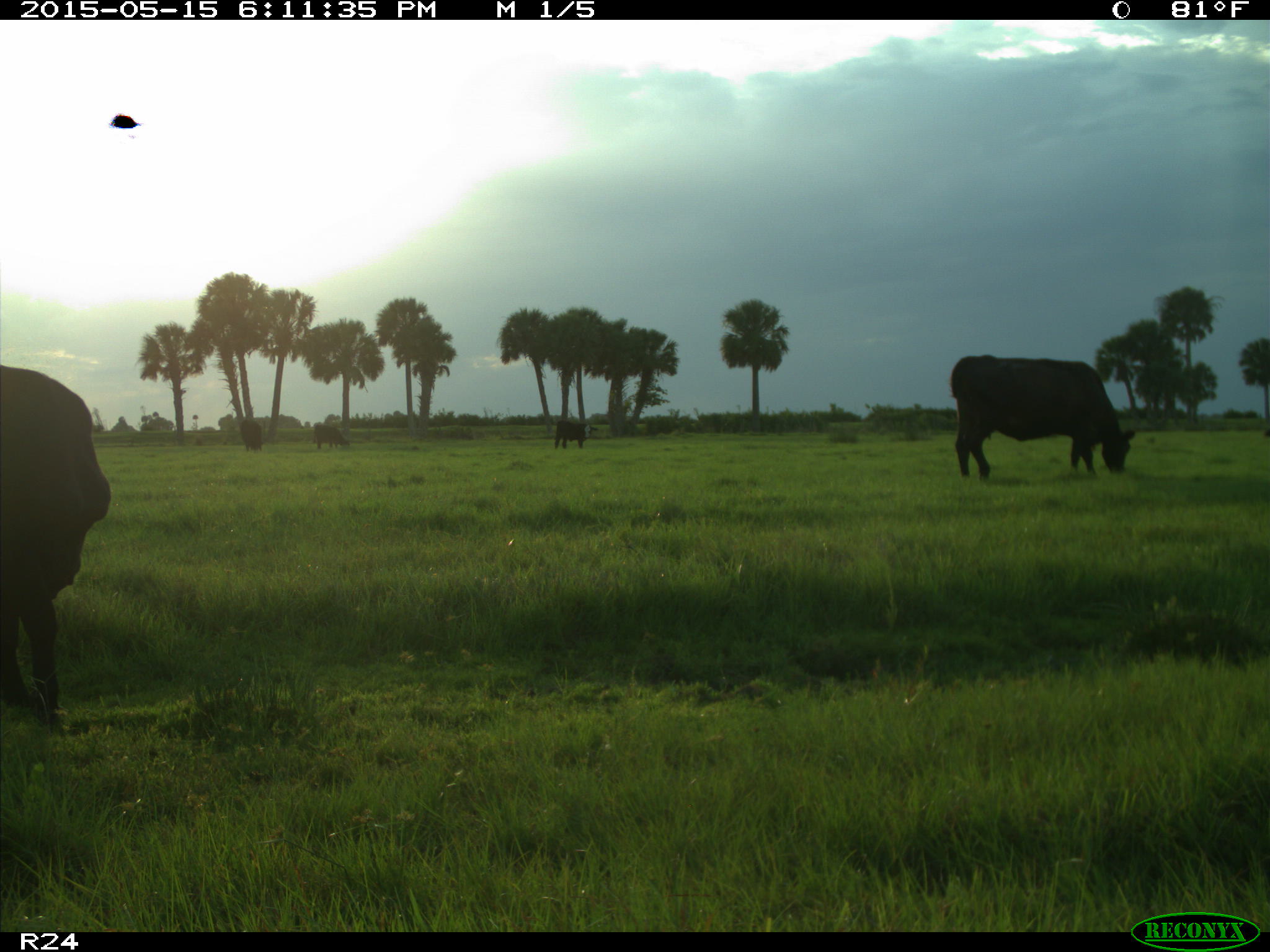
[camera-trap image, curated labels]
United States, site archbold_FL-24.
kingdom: Animalia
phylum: Chordata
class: Mammalia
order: Artiodactyla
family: Bovidae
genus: Bos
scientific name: Bos taurus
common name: domestic cow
Bos taurus (domestic cow).